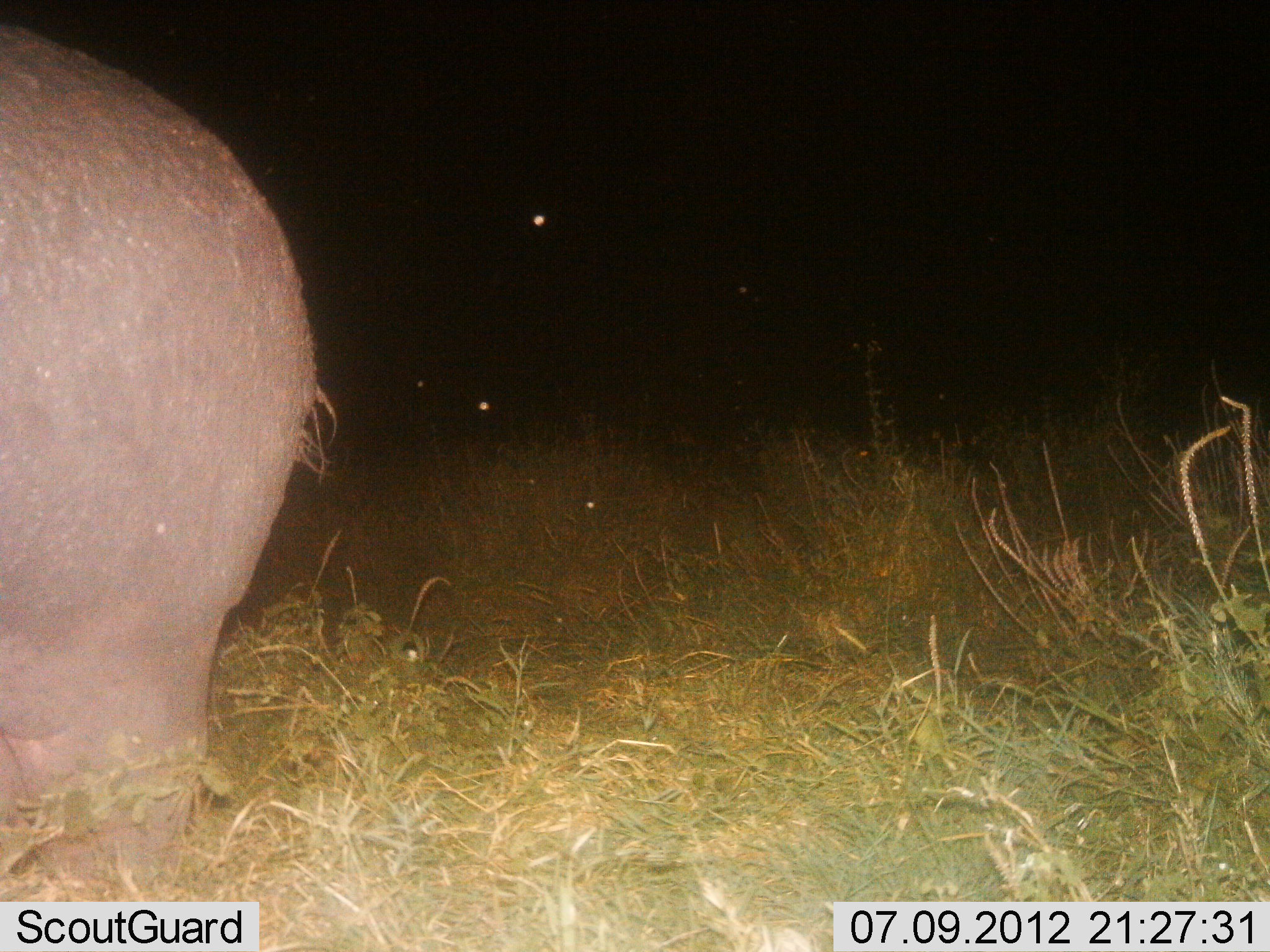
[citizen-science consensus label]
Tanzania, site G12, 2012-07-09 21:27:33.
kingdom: Animalia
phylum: Chordata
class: Mammalia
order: Artiodactyla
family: Hippopotamidae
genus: Hippopotamus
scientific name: Hippopotamus amphibius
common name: hippopotamus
Hippopotamus (Hippopotamus amphibius), count 1. Behavior (volunteer vote fractions): standing 100%, resting 0%, moving 0%, interacting 0%. Young present (vote fraction): 0%. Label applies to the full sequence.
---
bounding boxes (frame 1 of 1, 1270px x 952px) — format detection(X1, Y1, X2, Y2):
animal: detection(0, 15, 342, 887)